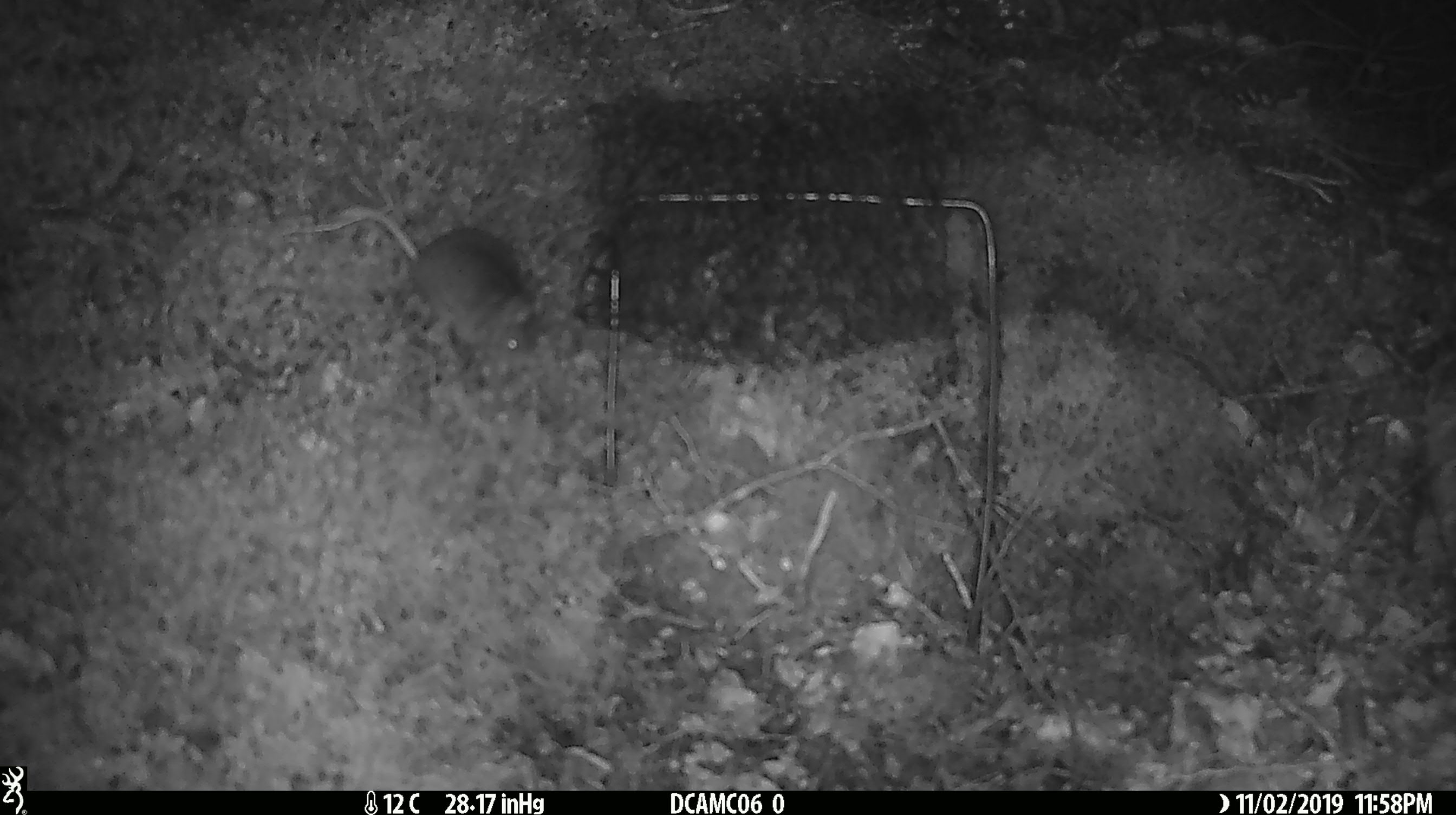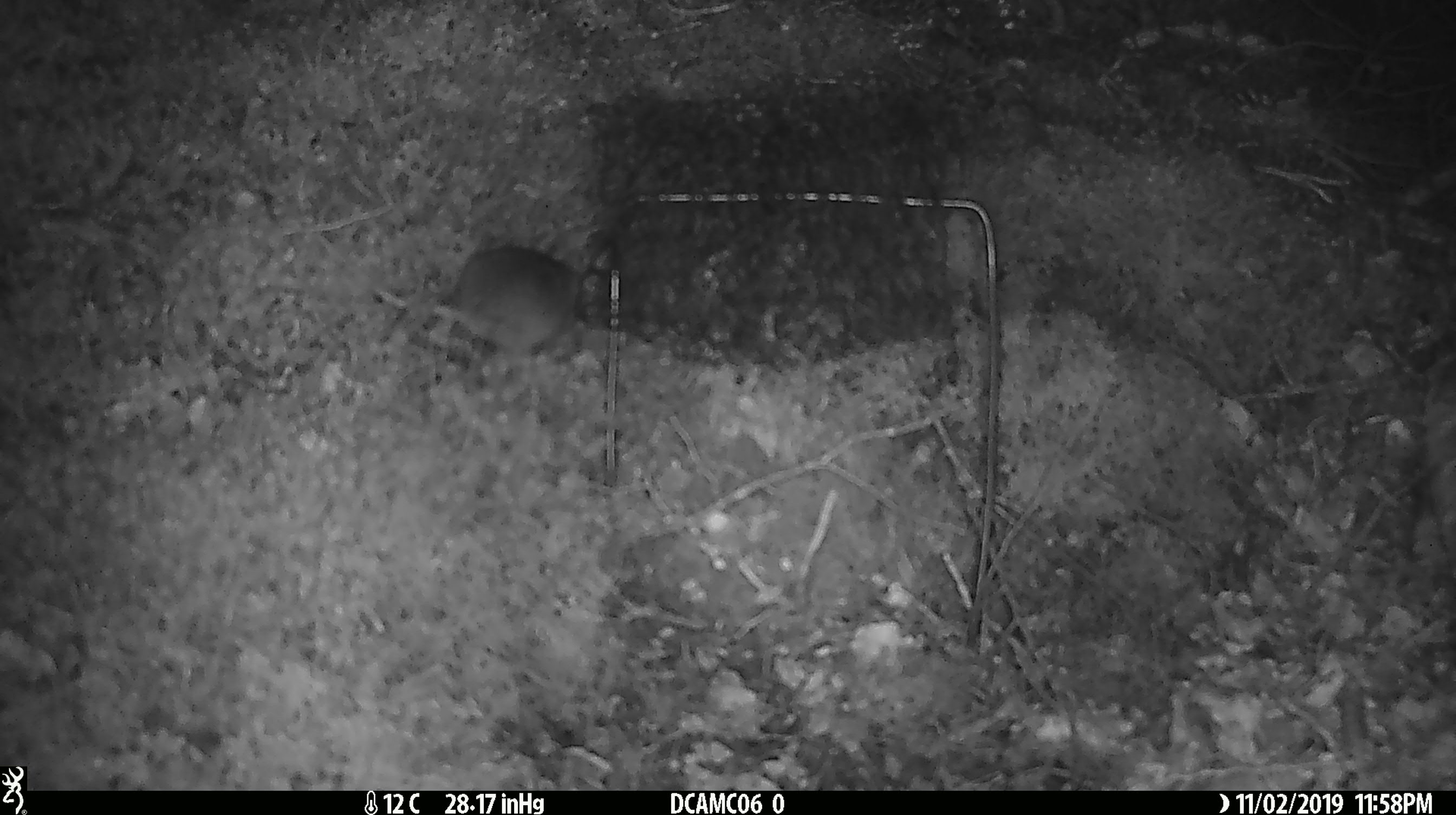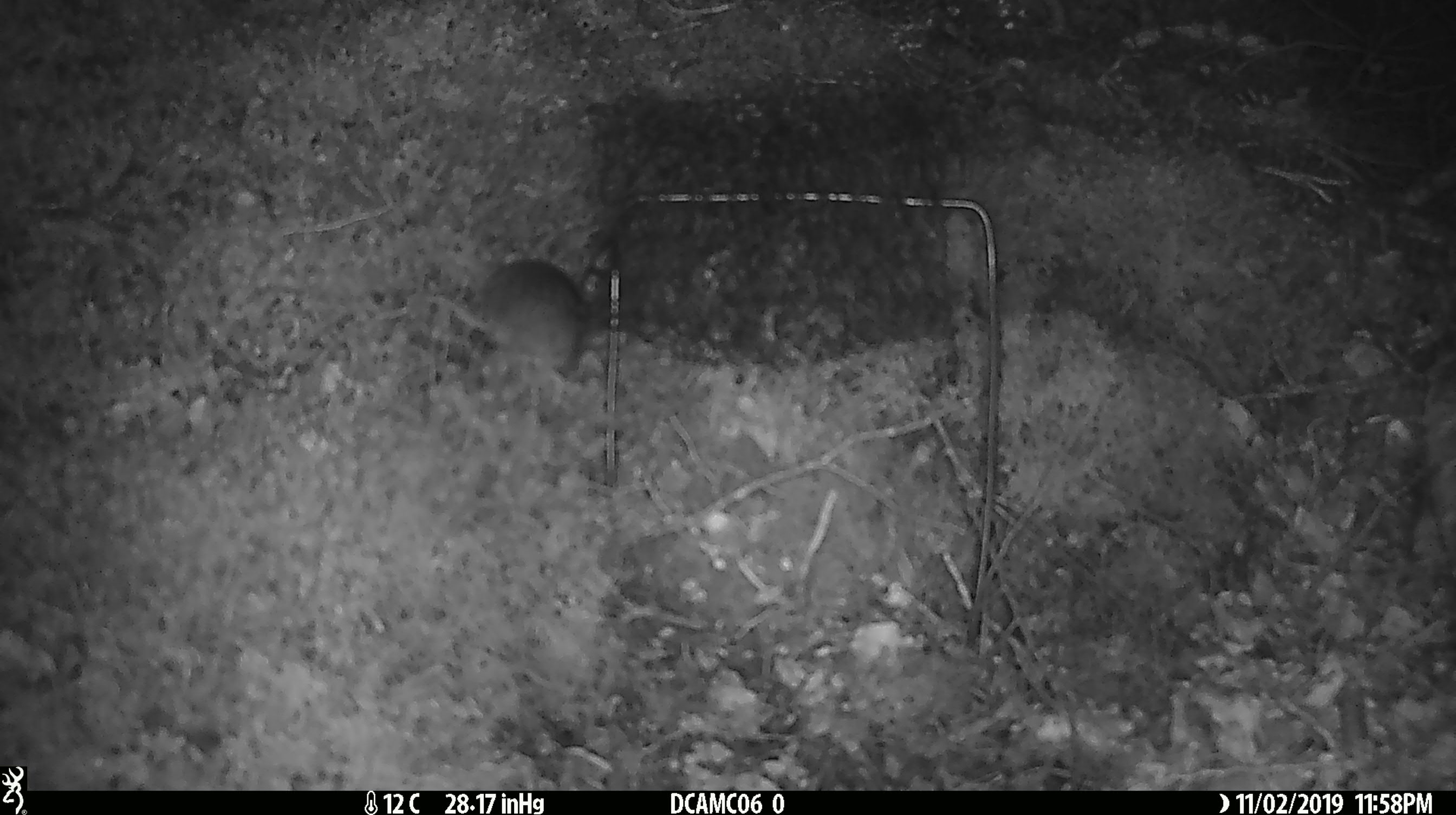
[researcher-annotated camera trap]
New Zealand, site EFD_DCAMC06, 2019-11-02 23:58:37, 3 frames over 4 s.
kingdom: Animalia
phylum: Chordata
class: Mammalia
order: Rodentia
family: Muridae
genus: Mus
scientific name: Mus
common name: mouse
Mouse (Mus).